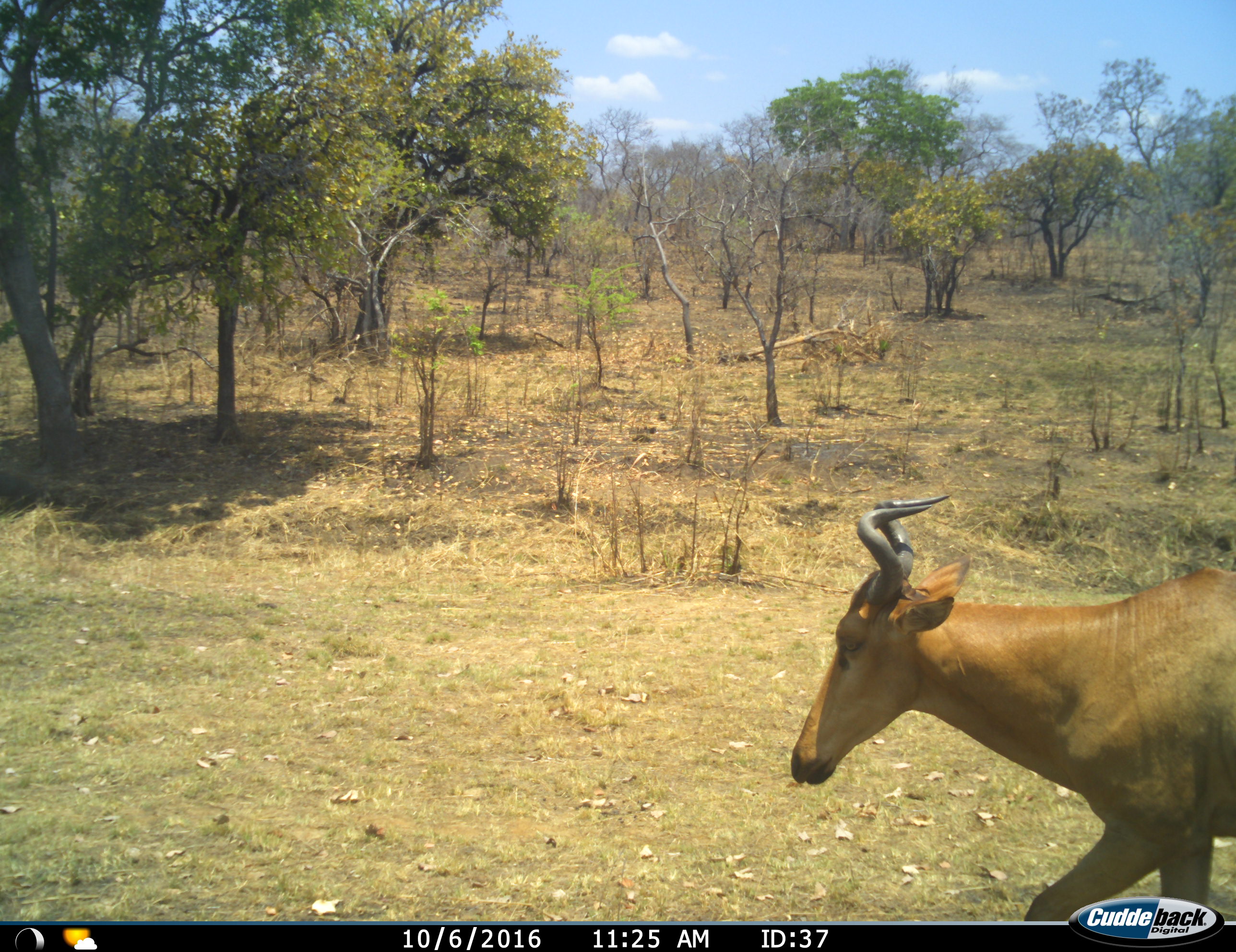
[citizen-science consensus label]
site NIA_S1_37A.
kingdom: Animalia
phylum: Chordata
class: Mammalia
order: Artiodactyla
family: Bovidae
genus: Alcelaphus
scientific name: Alcelaphus buselaphus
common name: hartebeest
Hartebeest (Alcelaphus buselaphus), count 1. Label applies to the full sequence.